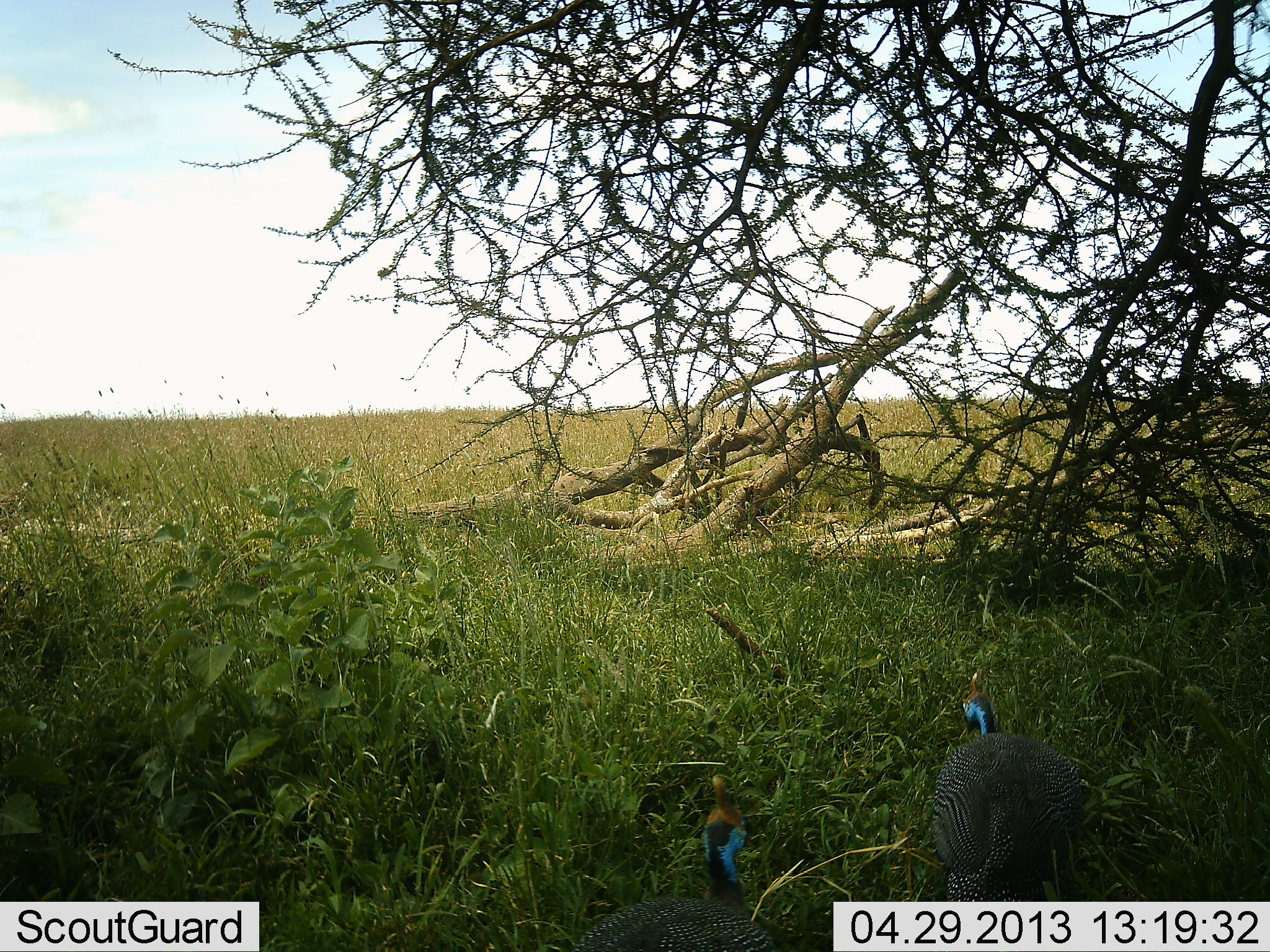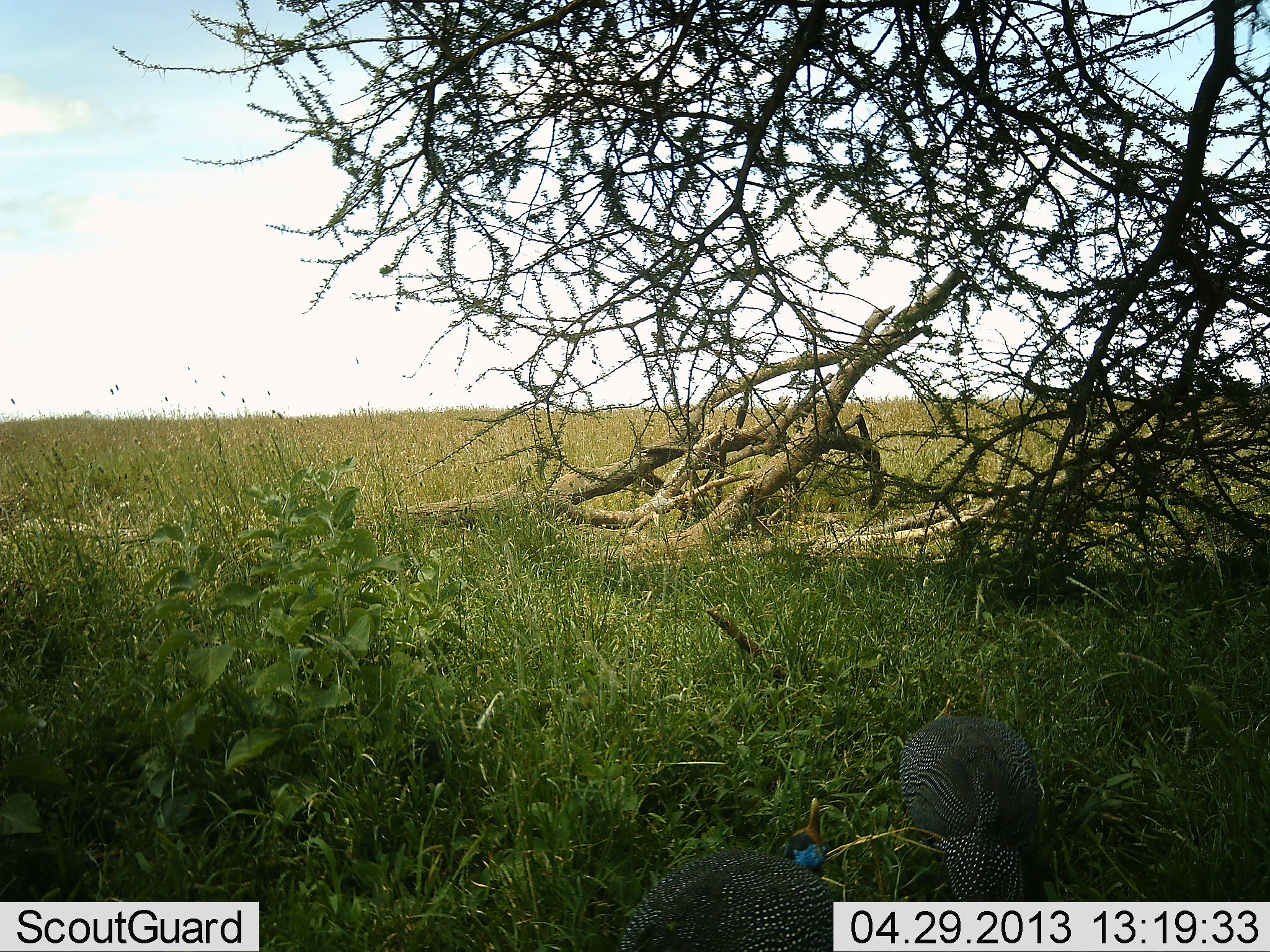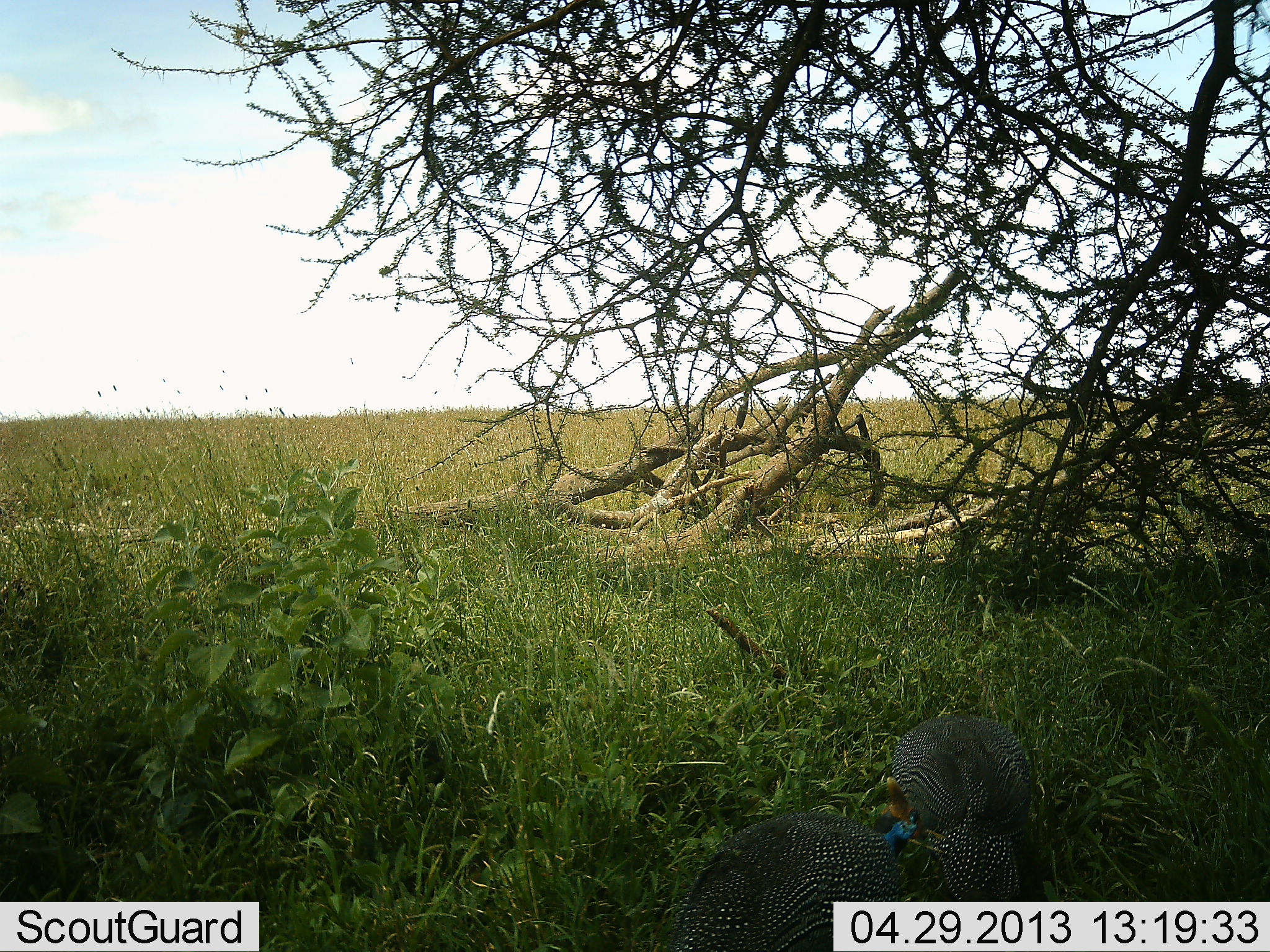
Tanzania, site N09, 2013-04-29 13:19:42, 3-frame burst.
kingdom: Animalia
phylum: Chordata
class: Aves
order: Galliformes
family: Numididae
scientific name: Numididae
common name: guinea fowl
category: guineafowl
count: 2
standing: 20%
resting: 0%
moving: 80%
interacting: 0%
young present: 0%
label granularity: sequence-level